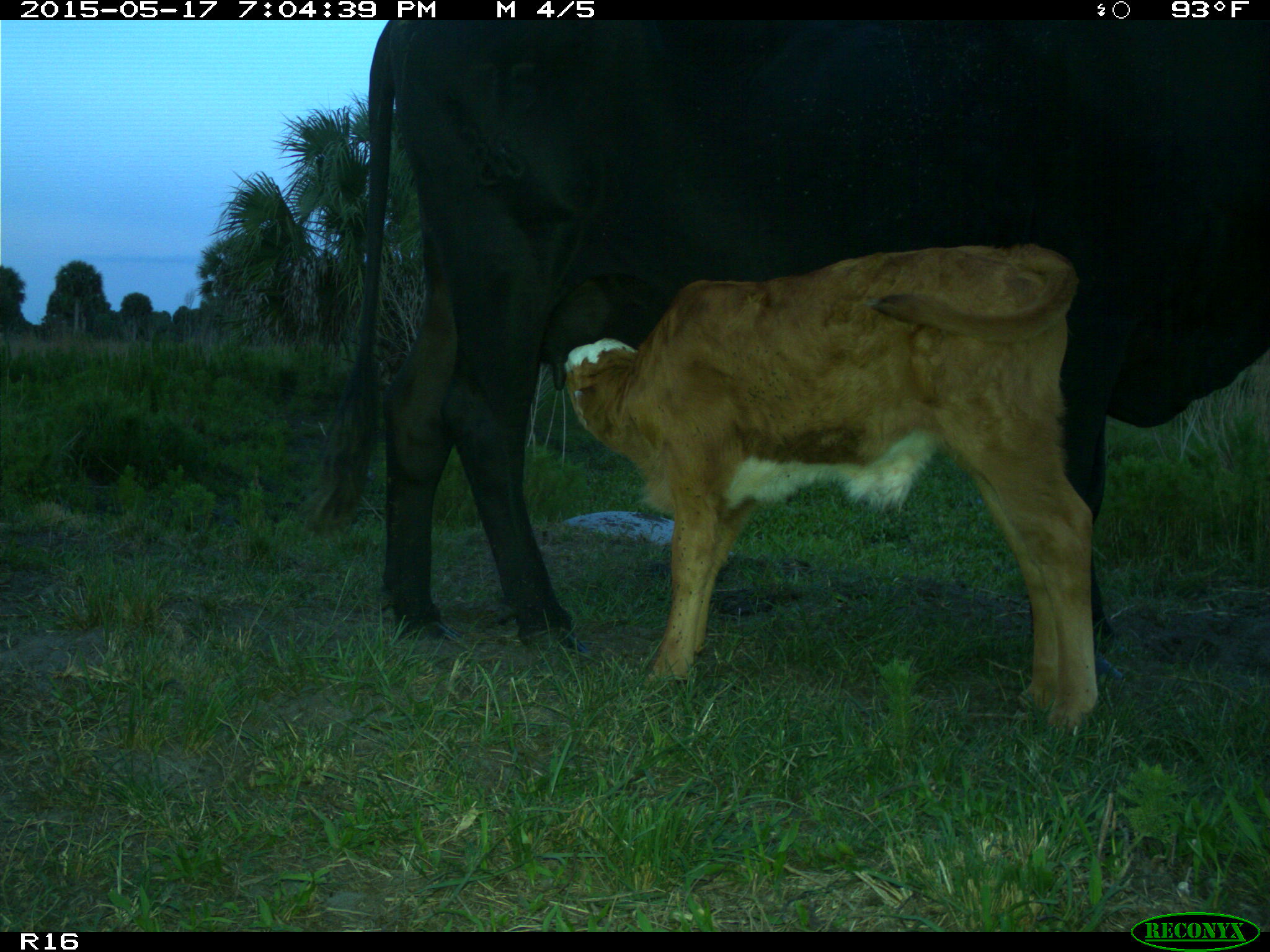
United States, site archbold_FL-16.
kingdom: Animalia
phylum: Chordata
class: Mammalia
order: Artiodactyla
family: Bovidae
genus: Bos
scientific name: Bos taurus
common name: domestic cow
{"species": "Bos taurus (domestic cow)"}